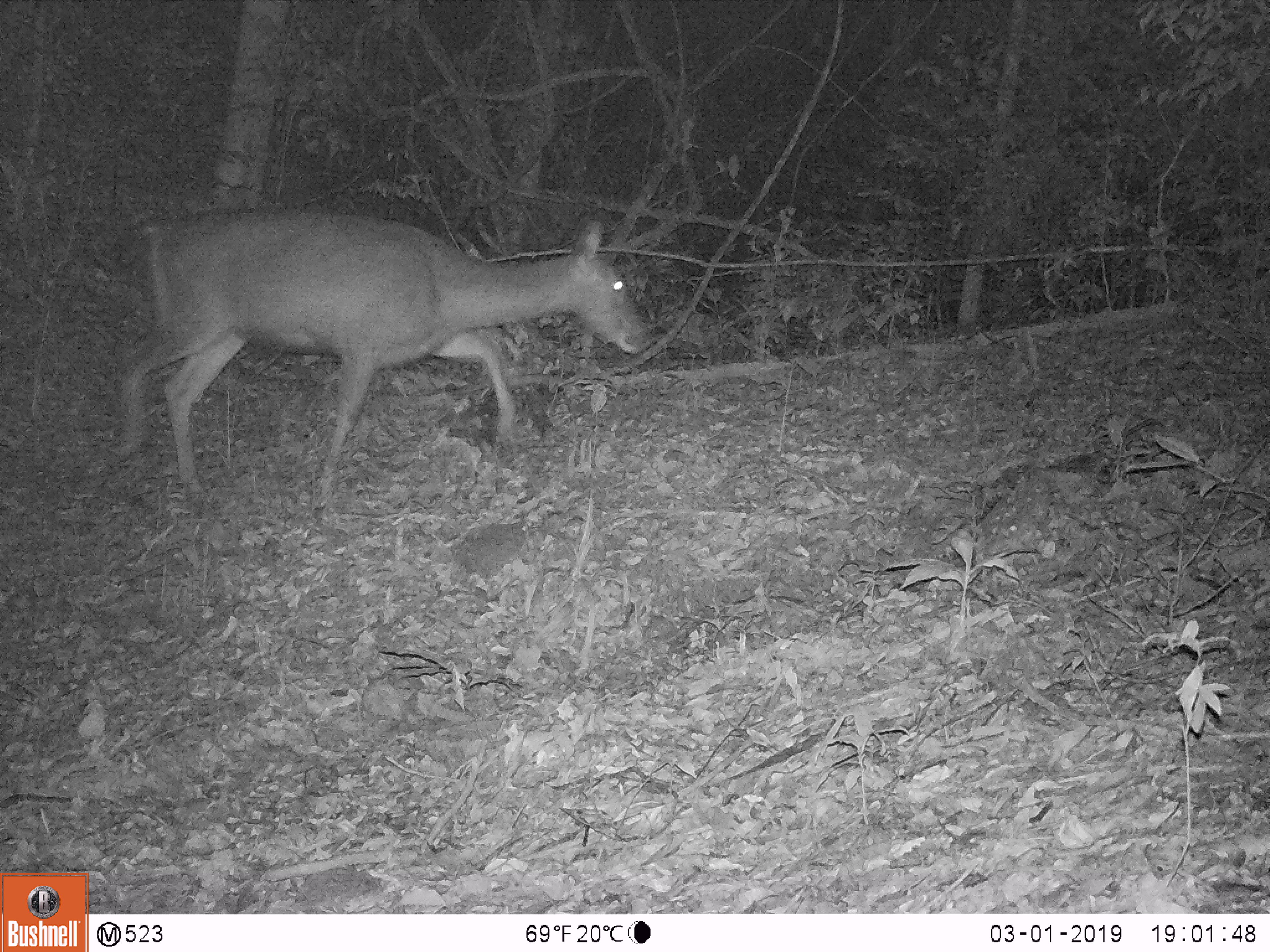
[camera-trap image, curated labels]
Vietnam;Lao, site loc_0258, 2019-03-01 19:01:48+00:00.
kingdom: Animalia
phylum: Chordata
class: Mammalia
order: Artiodactyla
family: Cervidae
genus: Rusa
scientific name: Rusa unicolor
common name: sambar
Sambar (Rusa unicolor). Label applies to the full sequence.